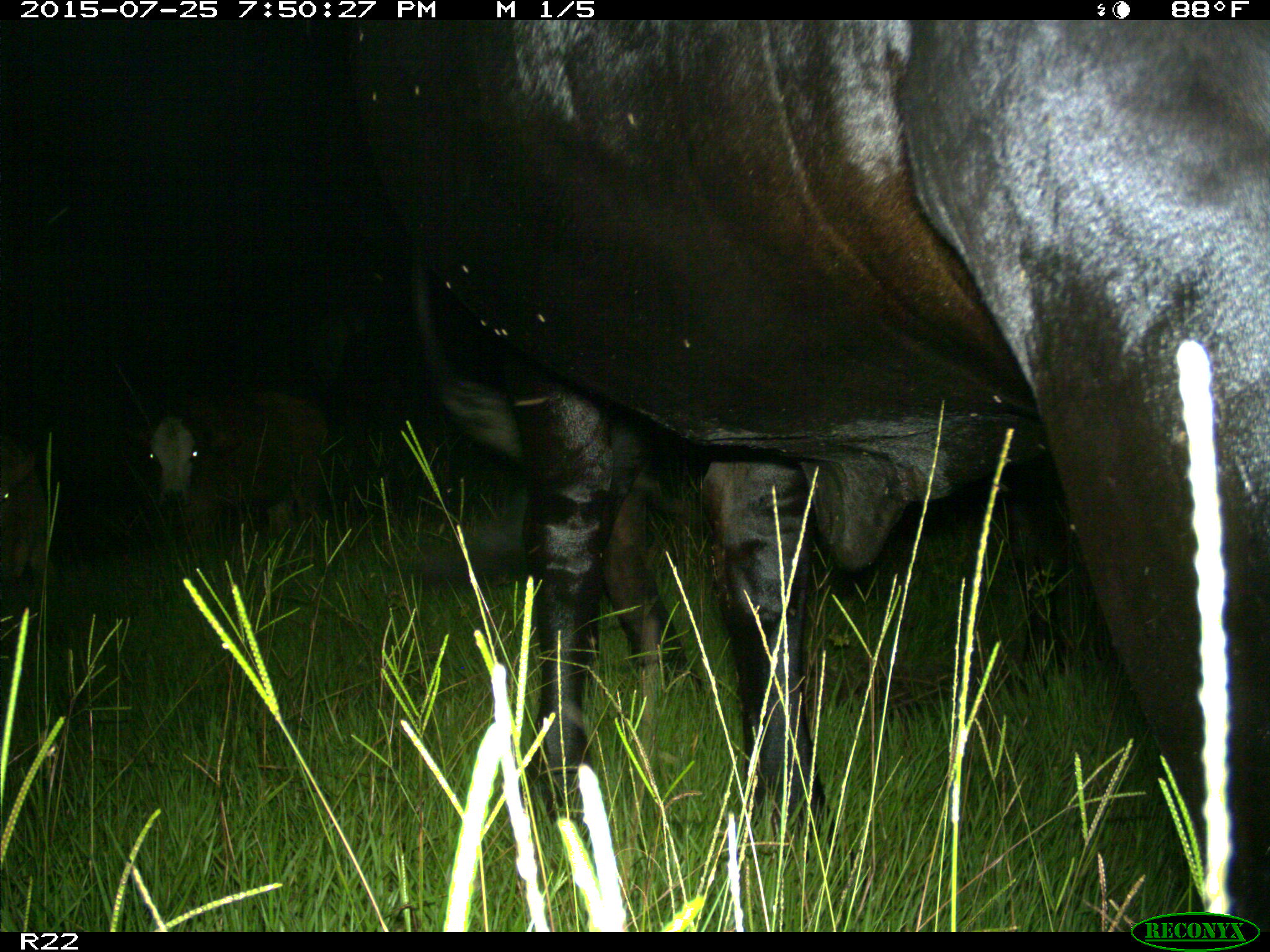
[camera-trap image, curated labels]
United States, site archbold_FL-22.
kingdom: Animalia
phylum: Chordata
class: Mammalia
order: Artiodactyla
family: Bovidae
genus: Bos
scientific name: Bos taurus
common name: domestic cow